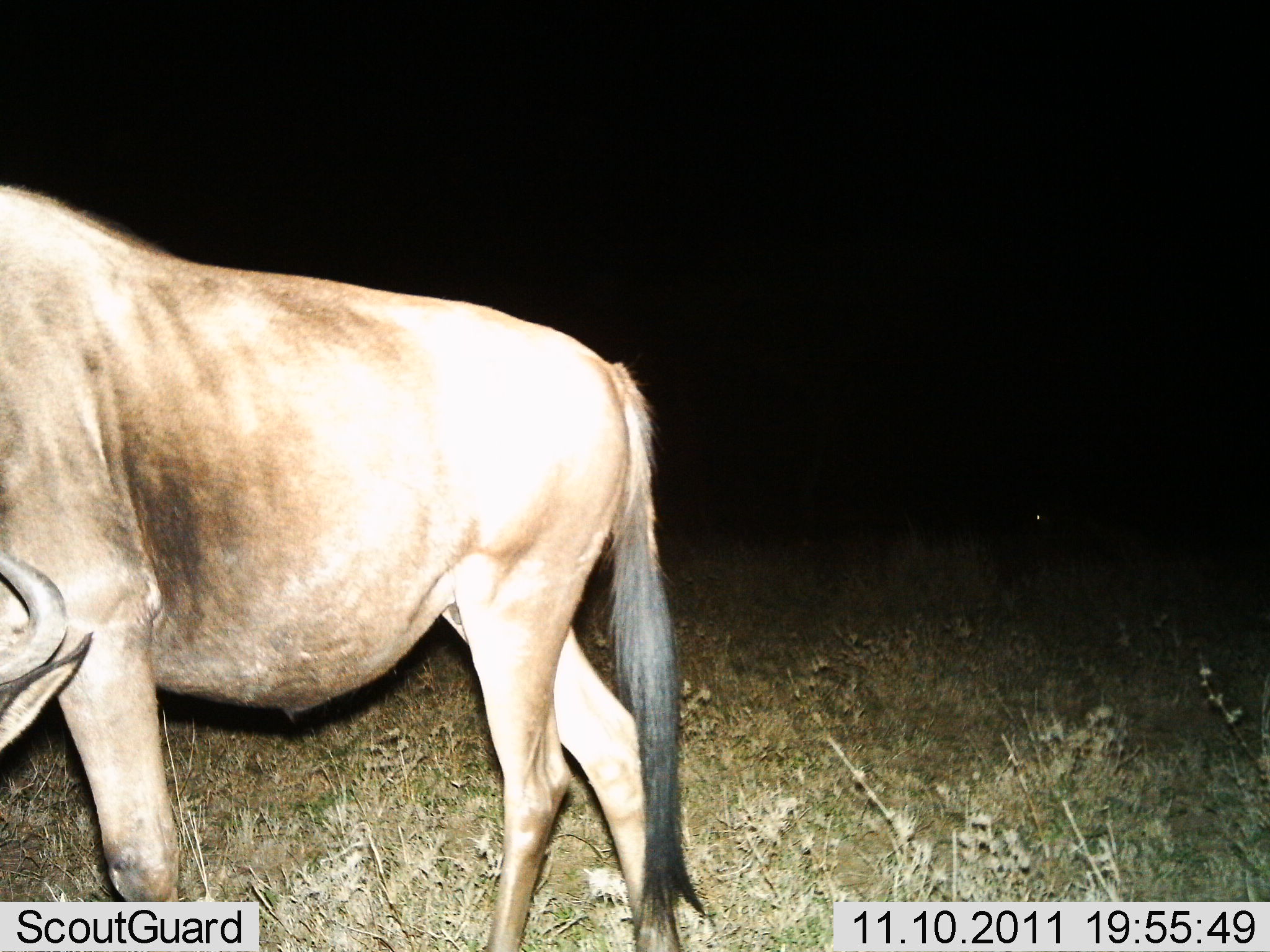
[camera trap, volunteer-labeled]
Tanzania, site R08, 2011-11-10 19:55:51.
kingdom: Animalia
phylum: Chordata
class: Mammalia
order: Artiodactyla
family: Bovidae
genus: Connochaetes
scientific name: Connochaetes taurinus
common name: blue wildebeest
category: wildebeest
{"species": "wildebeest (blue wildebeest) (Connochaetes taurinus)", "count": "1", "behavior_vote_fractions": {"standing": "54%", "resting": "8%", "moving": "31%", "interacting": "0%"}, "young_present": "0%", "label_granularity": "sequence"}